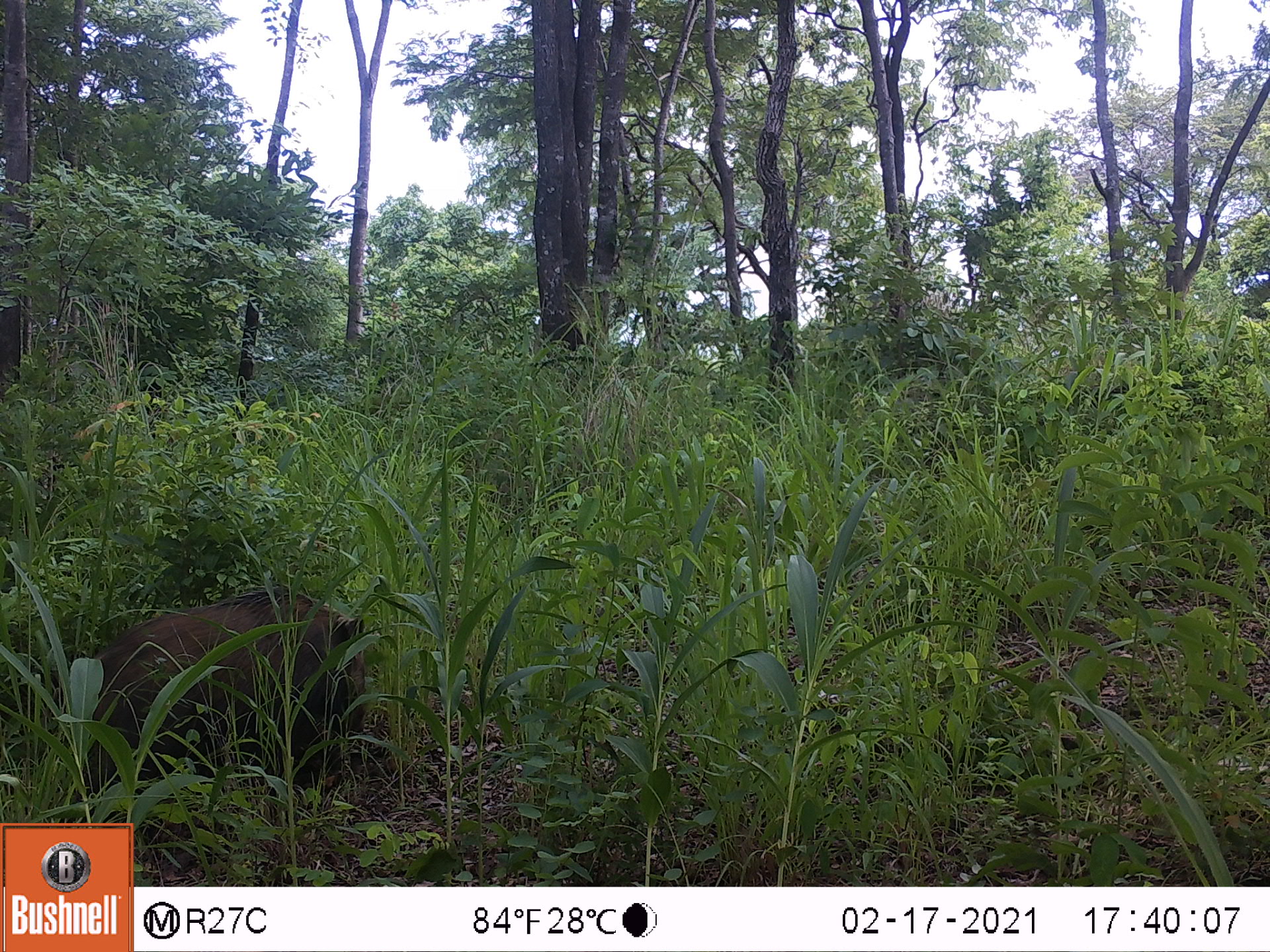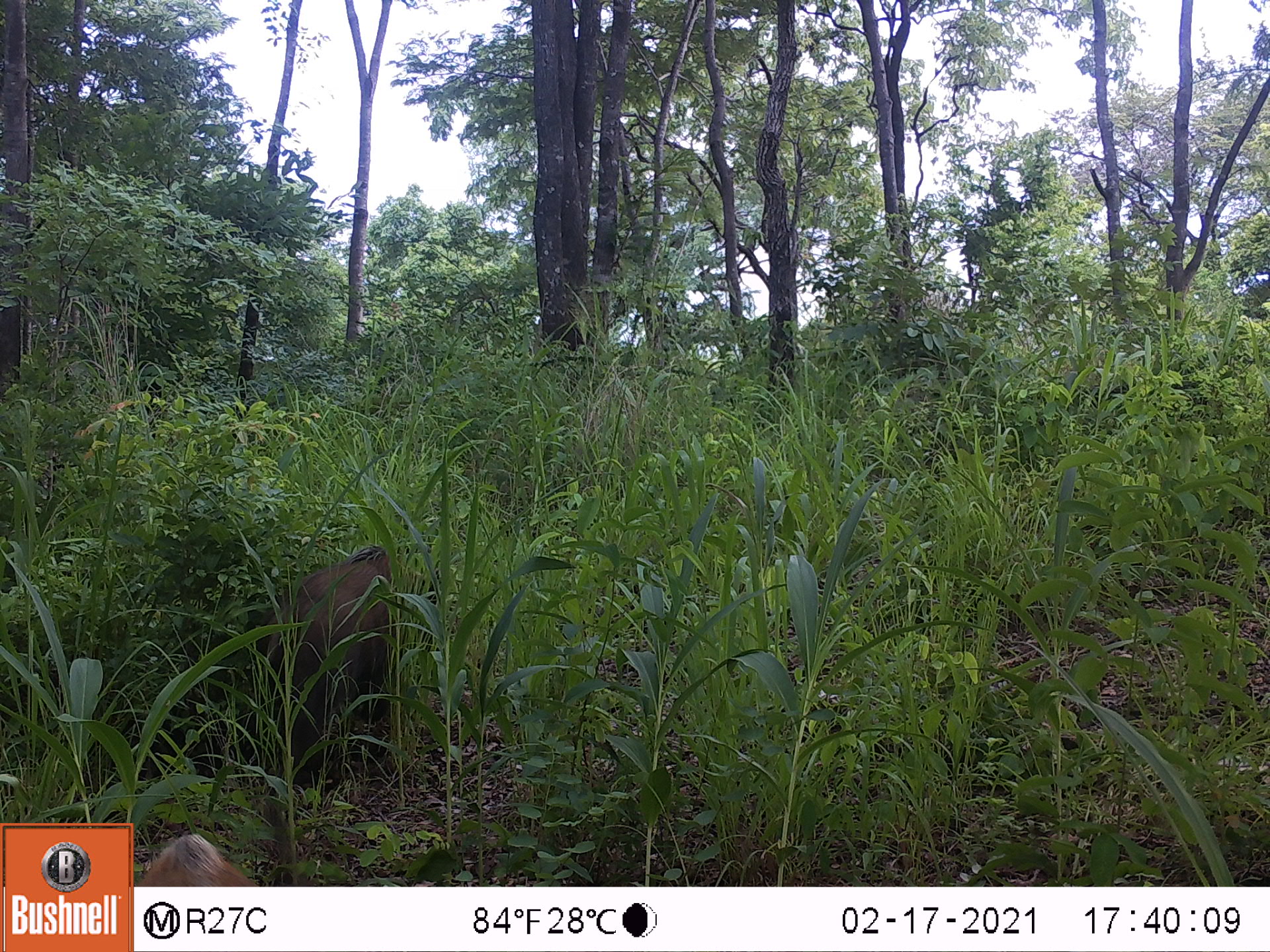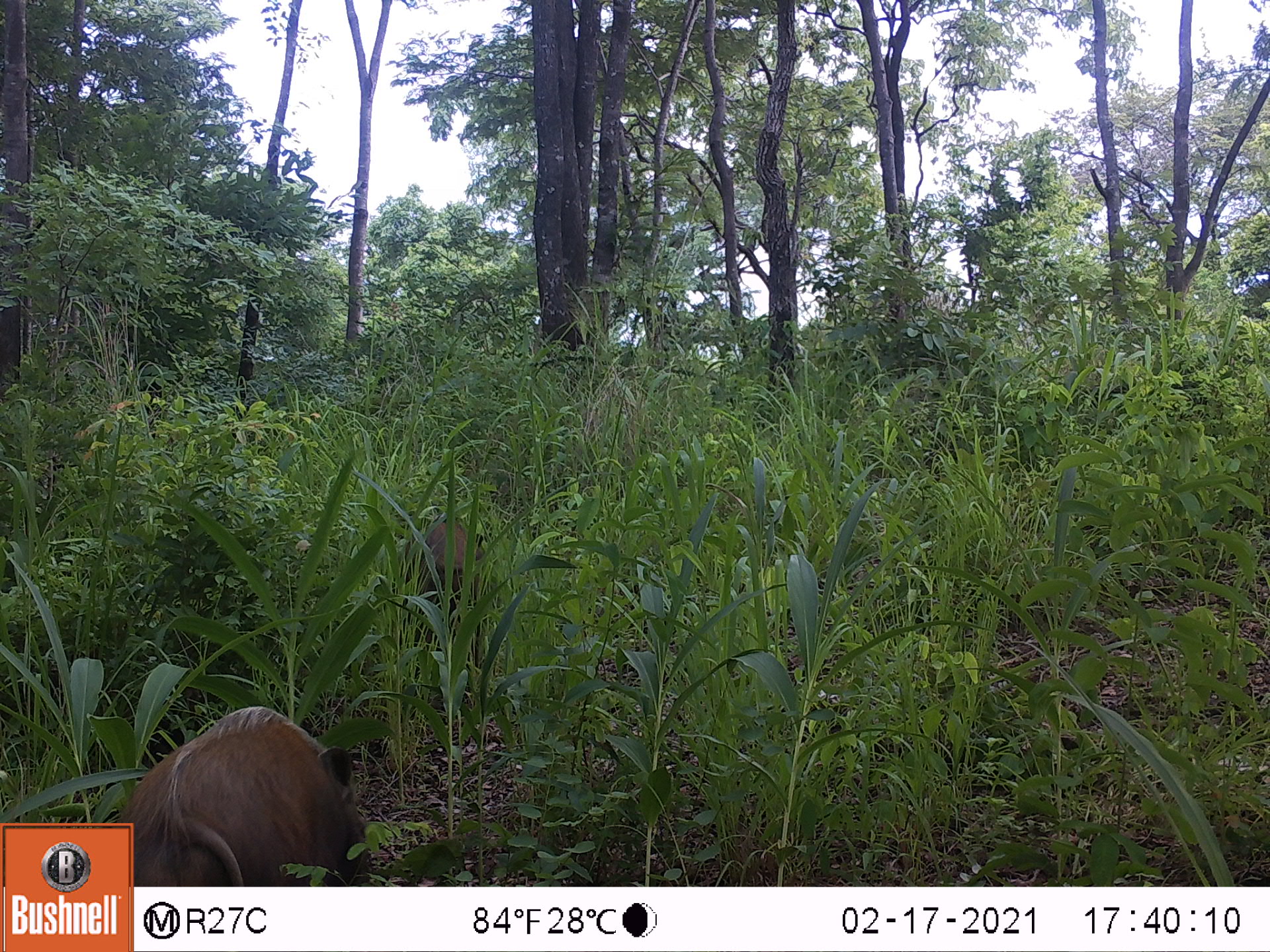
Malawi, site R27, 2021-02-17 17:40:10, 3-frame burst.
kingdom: Animalia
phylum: Chordata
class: Mammalia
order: Artiodactyla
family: Suidae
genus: Potamochoerus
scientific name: Potamochoerus larvatus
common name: bushpig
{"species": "bushpig (Potamochoerus larvatus)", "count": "1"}